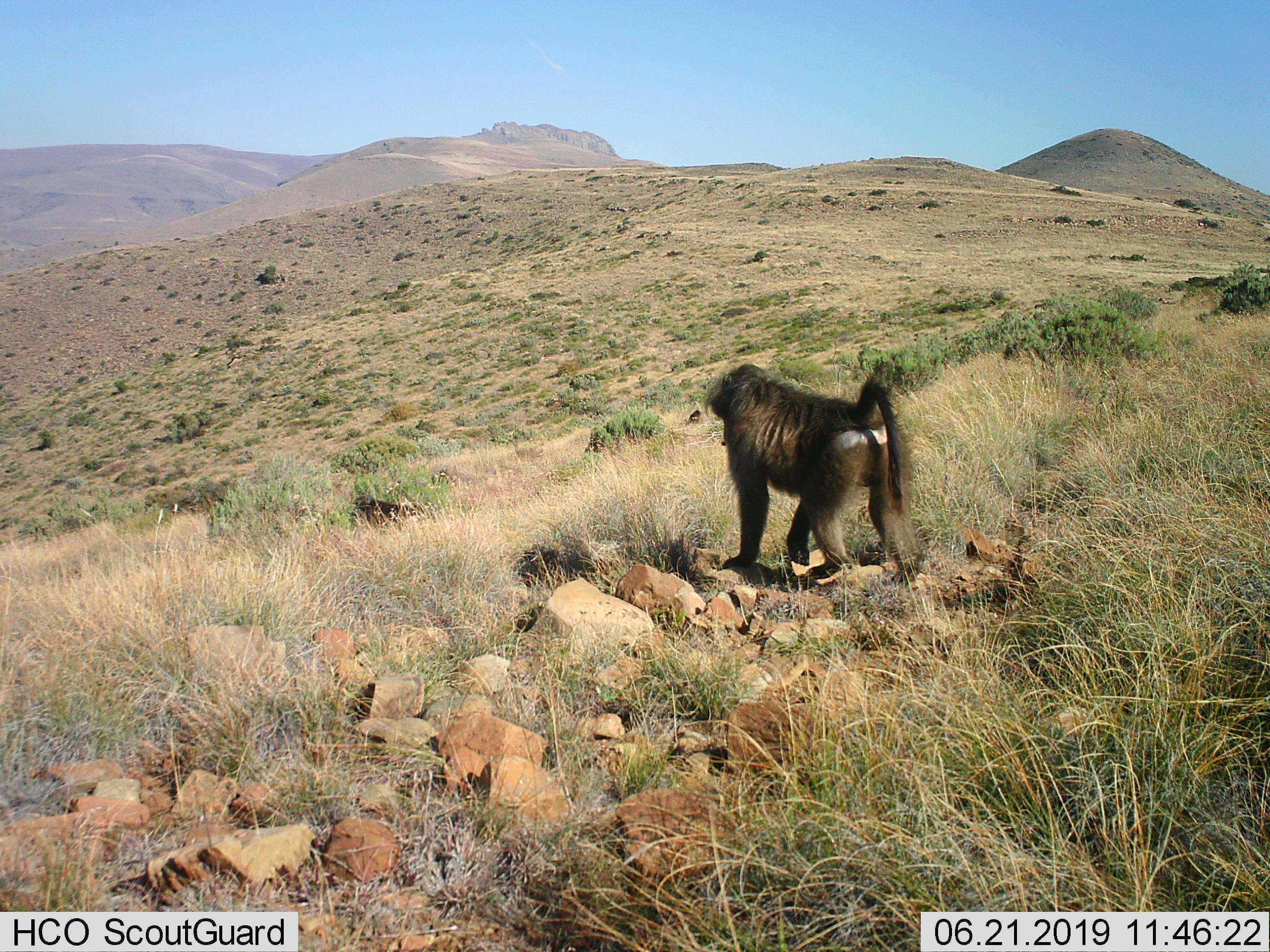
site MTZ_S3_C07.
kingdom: Animalia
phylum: Chordata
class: Mammalia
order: Primates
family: Cercopithecidae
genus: Papio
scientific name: Papio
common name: baboon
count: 1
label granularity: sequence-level